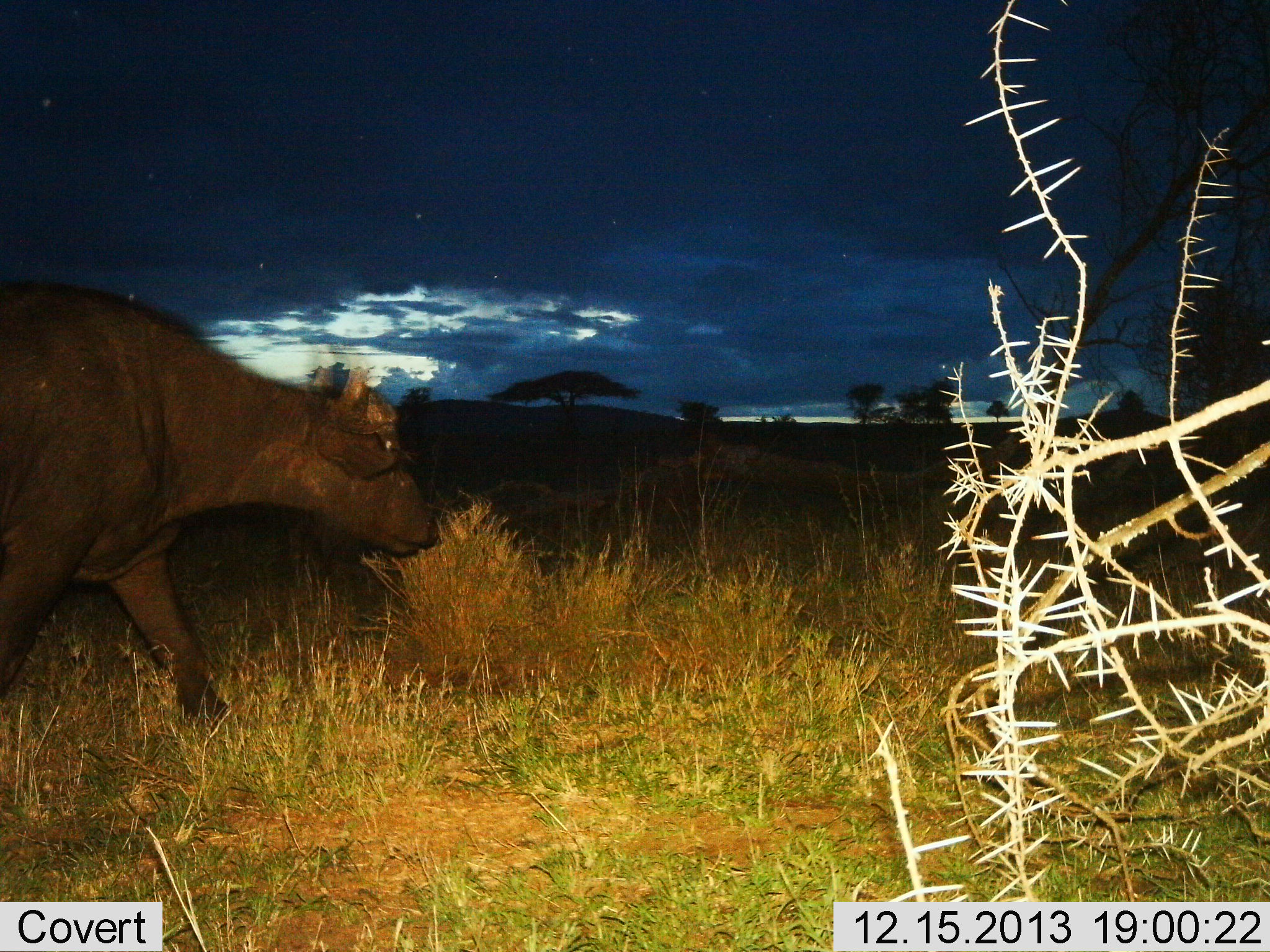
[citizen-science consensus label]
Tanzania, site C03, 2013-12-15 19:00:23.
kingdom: Animalia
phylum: Chordata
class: Mammalia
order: Artiodactyla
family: Bovidae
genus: Syncerus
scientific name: Syncerus caffer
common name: cape buffalo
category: buffalo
Buffalo (cape buffalo) (Syncerus caffer), count 1. Behavior (volunteer vote fractions): standing 10%, resting 0%, moving 100%, interacting 0%. Young present (vote fraction): 0%. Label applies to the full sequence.